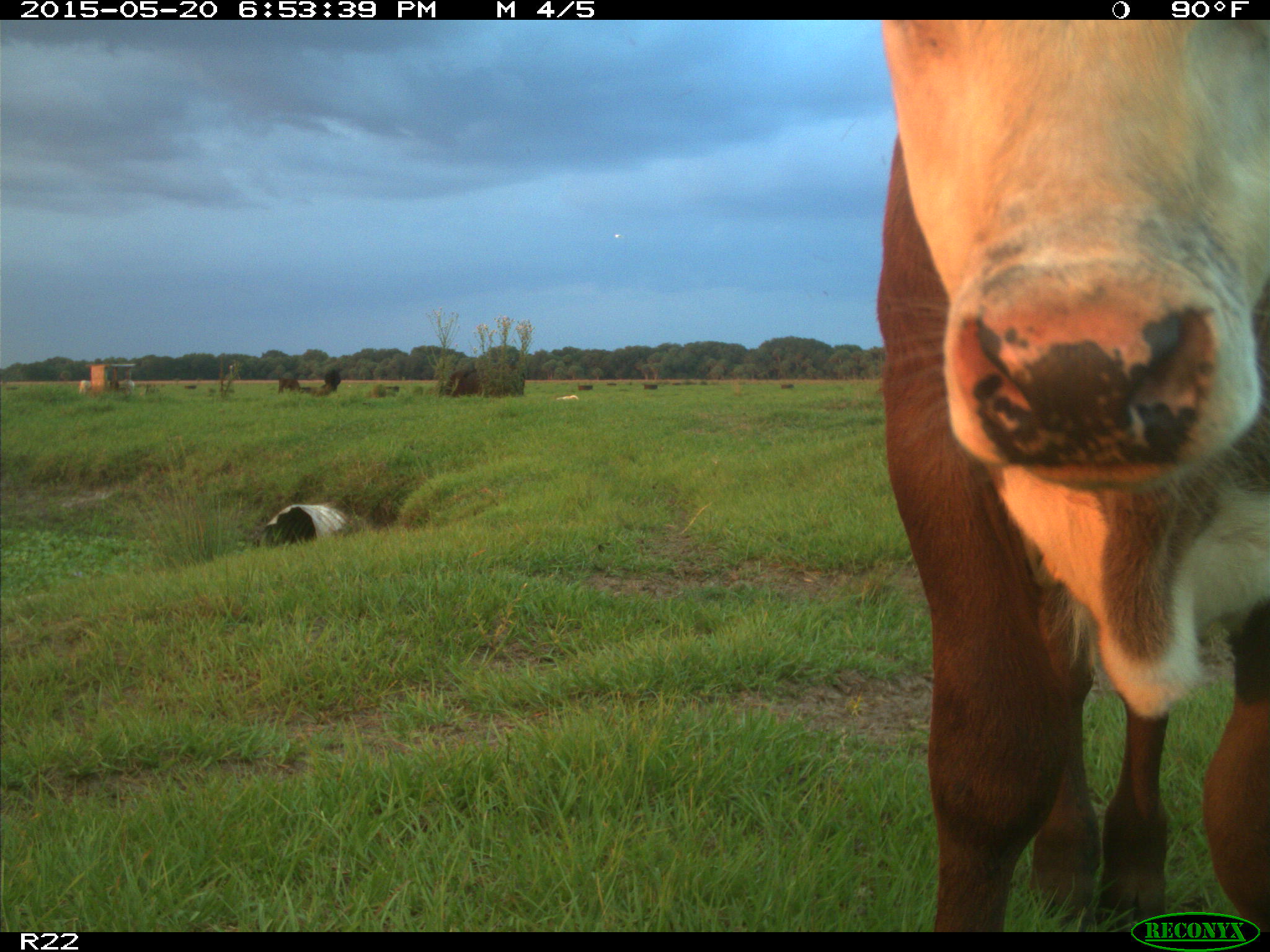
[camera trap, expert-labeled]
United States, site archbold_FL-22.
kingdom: Animalia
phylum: Chordata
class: Mammalia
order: Artiodactyla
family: Bovidae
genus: Bos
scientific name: Bos taurus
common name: domestic cow